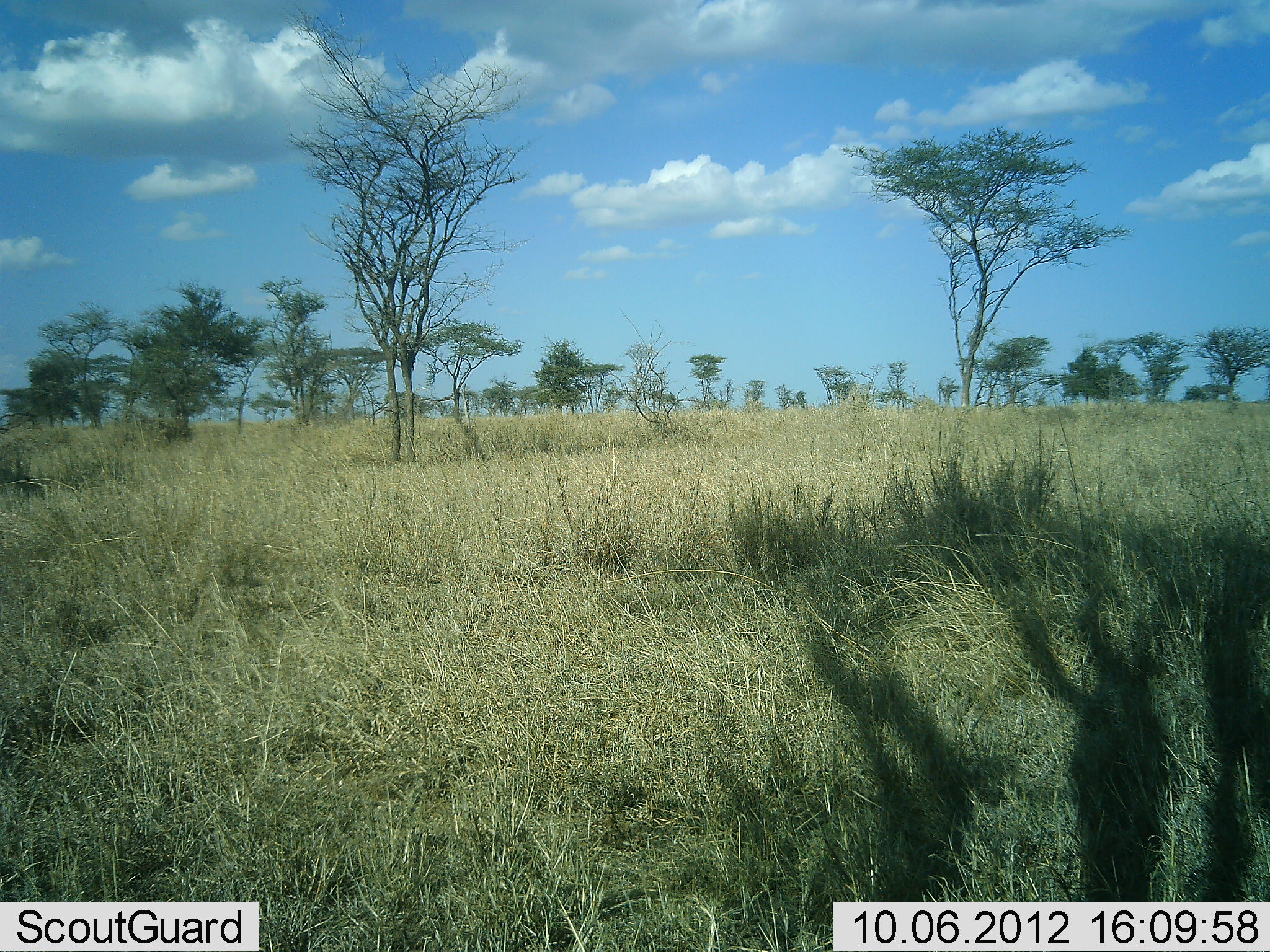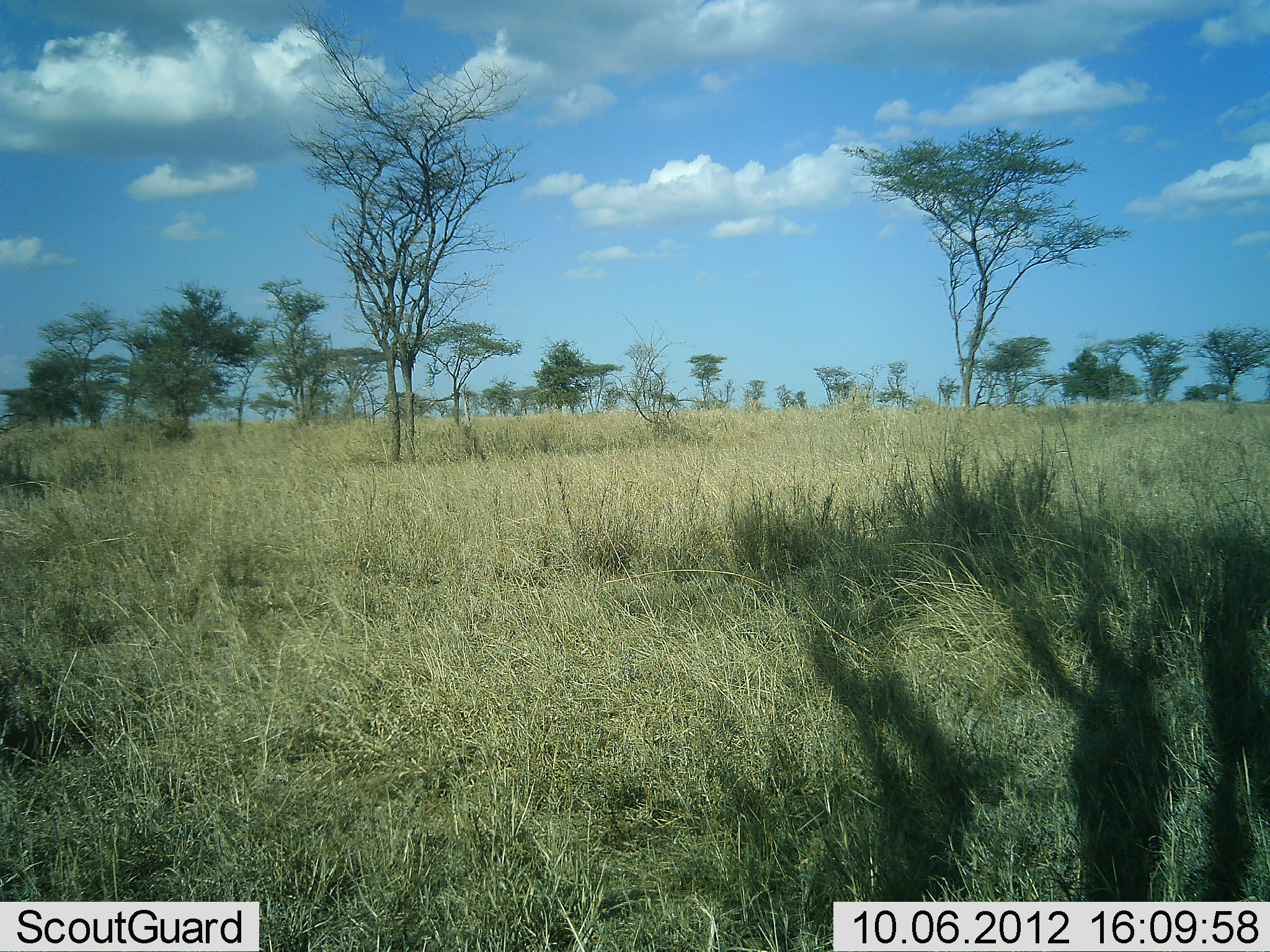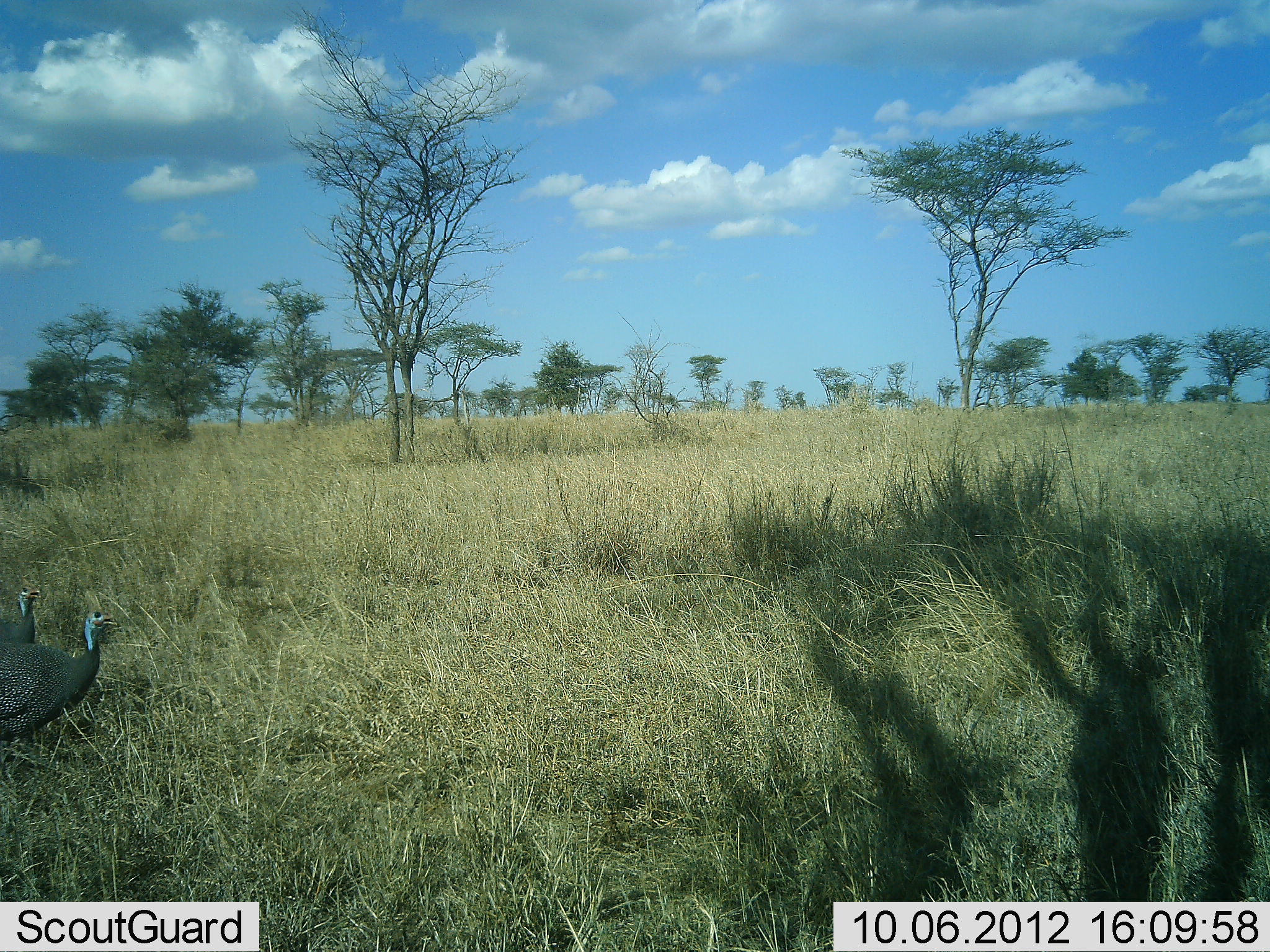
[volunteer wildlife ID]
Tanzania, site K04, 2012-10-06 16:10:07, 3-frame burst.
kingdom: Animalia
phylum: Chordata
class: Aves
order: Galliformes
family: Numididae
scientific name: Numididae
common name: guinea fowl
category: guineafowl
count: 2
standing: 10%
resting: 0%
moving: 90%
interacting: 0%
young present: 0%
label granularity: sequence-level